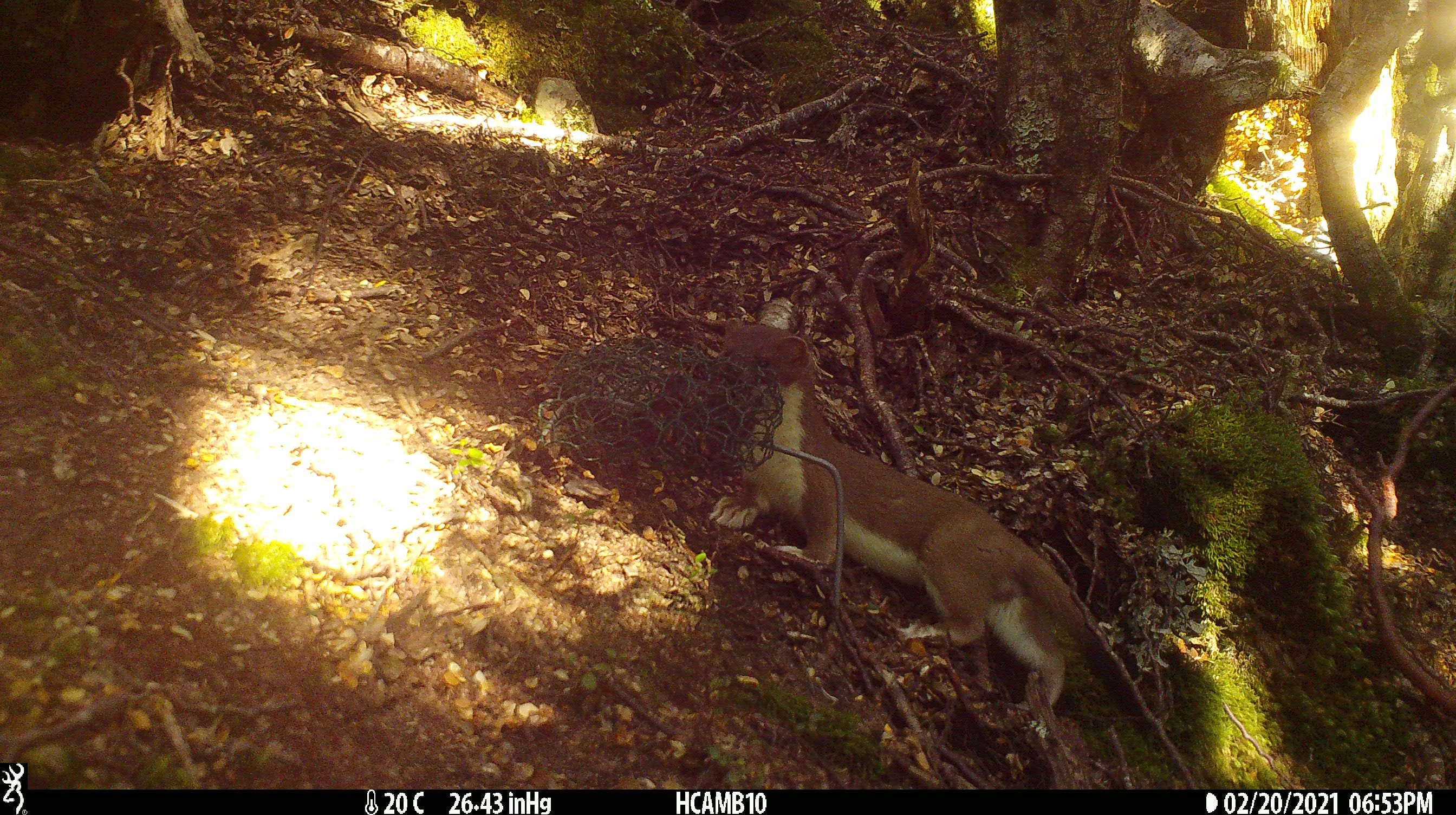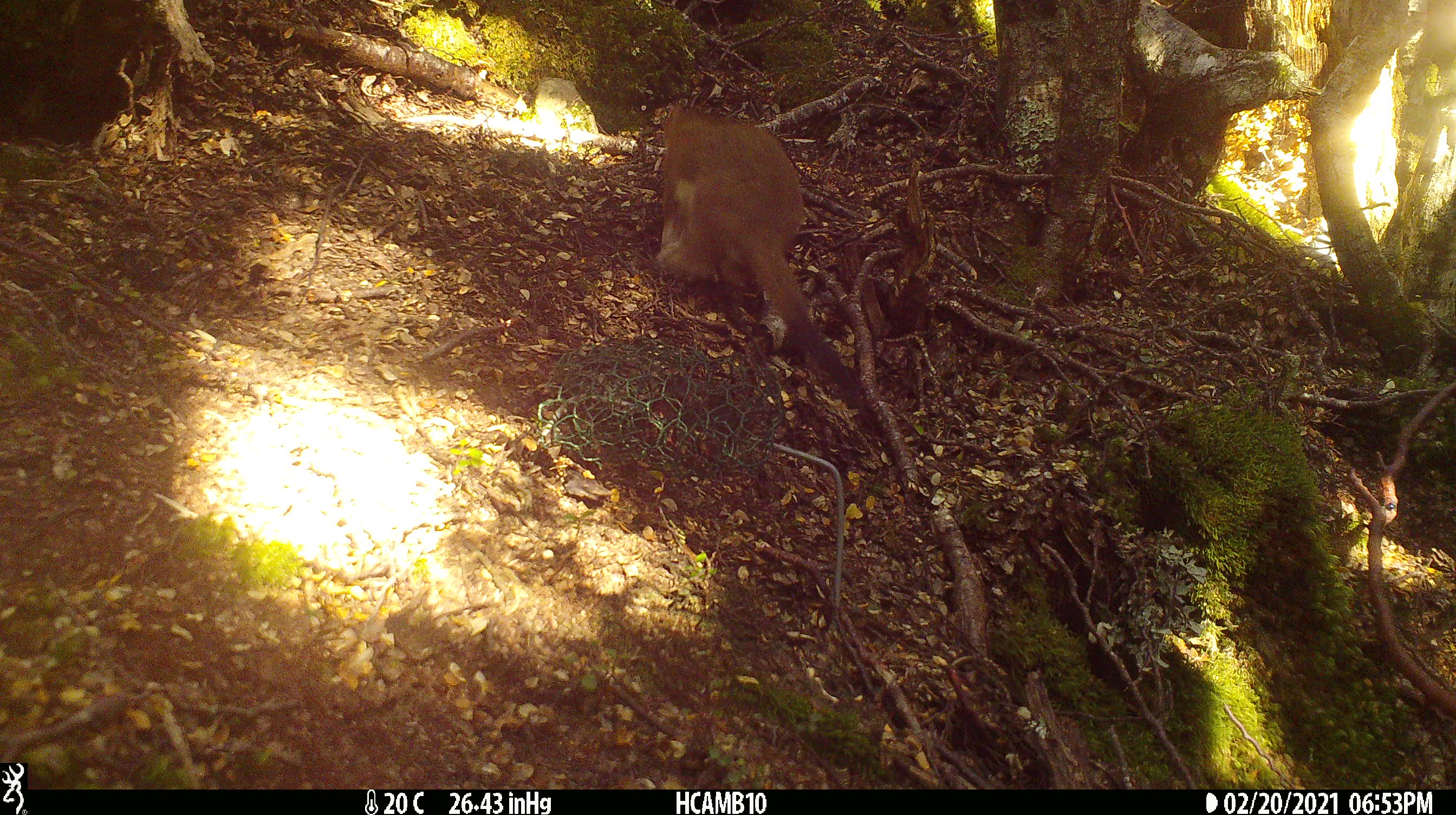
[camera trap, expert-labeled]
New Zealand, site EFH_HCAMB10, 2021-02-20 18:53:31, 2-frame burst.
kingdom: Animalia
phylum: Chordata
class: Mammalia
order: Carnivora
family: Mustelidae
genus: Mustela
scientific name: Mustela erminea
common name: stoat